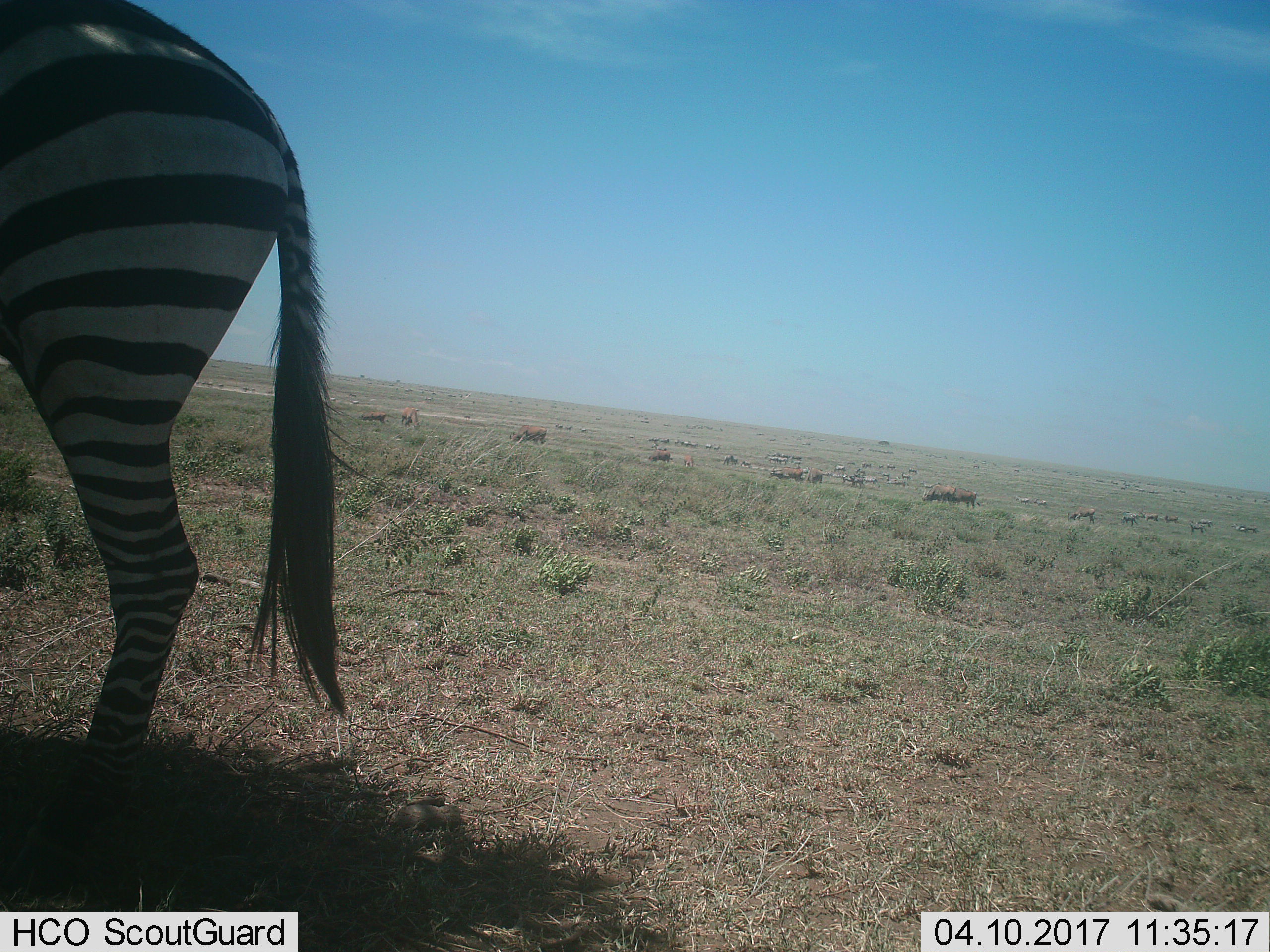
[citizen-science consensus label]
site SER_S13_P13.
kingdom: Animalia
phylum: Chordata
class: Mammalia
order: Perissodactyla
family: Equidae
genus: Equus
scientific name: Equus quagga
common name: plains zebra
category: zebraplains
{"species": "zebraplains (plains zebra) (Equus quagga)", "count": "1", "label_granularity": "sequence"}